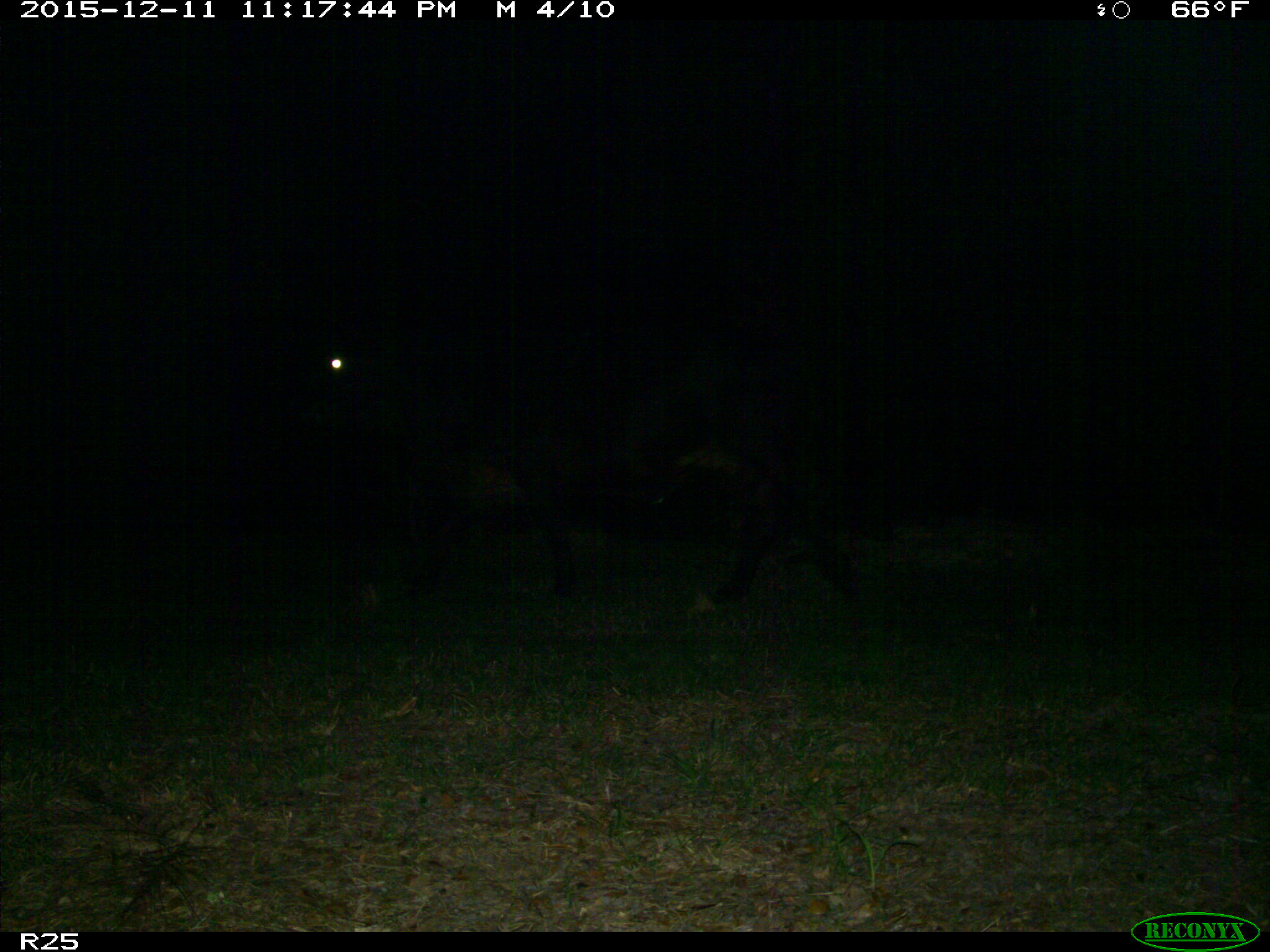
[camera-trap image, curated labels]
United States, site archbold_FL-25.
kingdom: Animalia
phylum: Chordata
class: Mammalia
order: Artiodactyla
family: Bovidae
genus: Bos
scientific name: Bos taurus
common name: domestic cow